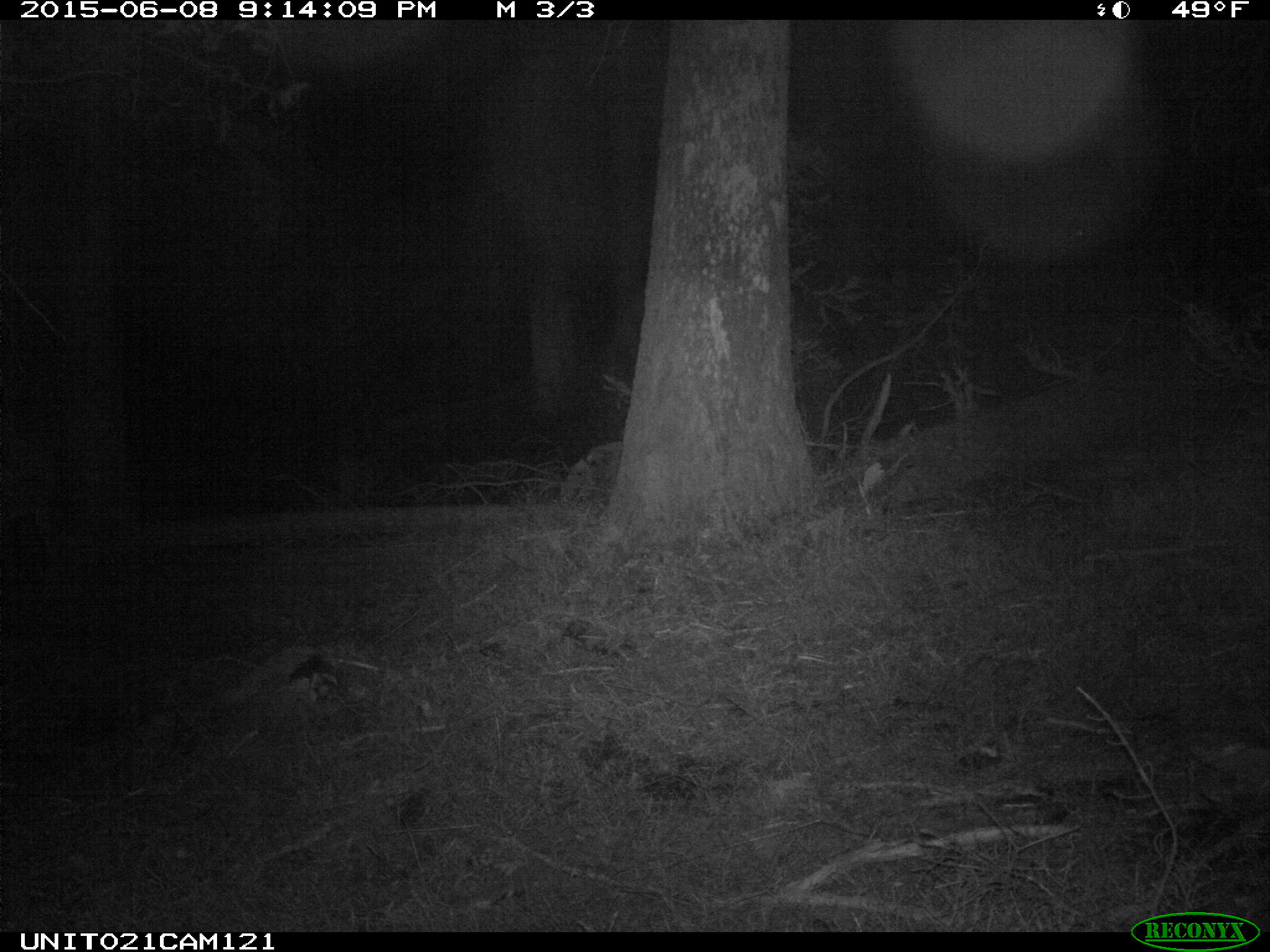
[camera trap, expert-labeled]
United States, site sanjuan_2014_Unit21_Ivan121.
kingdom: Animalia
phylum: Chordata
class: Mammalia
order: Artiodactyla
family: Cervidae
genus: Cervus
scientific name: Cervus elaphus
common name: red deer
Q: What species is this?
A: Cervus elaphus (red deer).